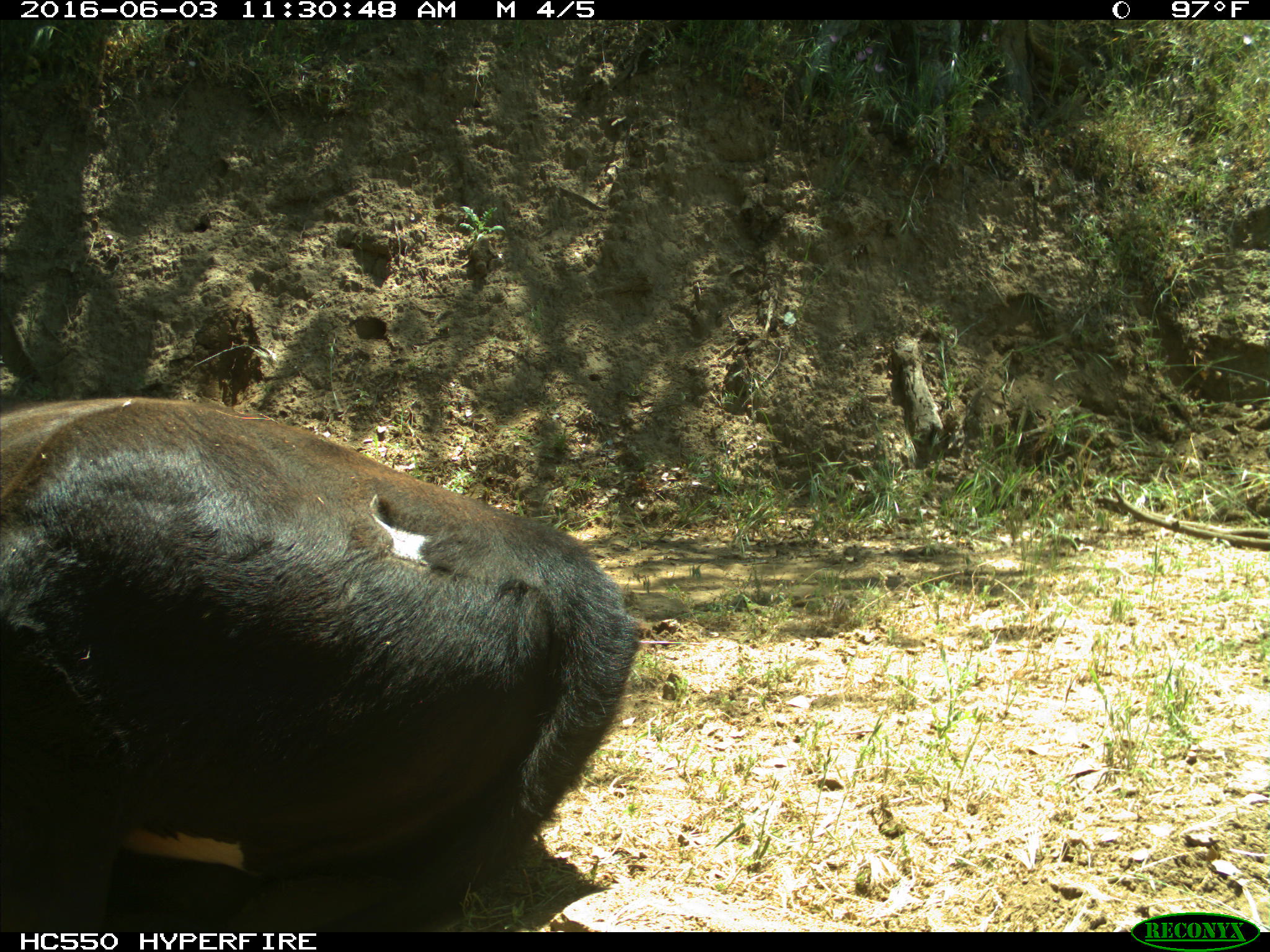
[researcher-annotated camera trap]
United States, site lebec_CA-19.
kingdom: Animalia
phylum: Chordata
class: Mammalia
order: Artiodactyla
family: Bovidae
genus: Bos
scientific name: Bos taurus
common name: domestic cow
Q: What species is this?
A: Bos taurus (domestic cow).